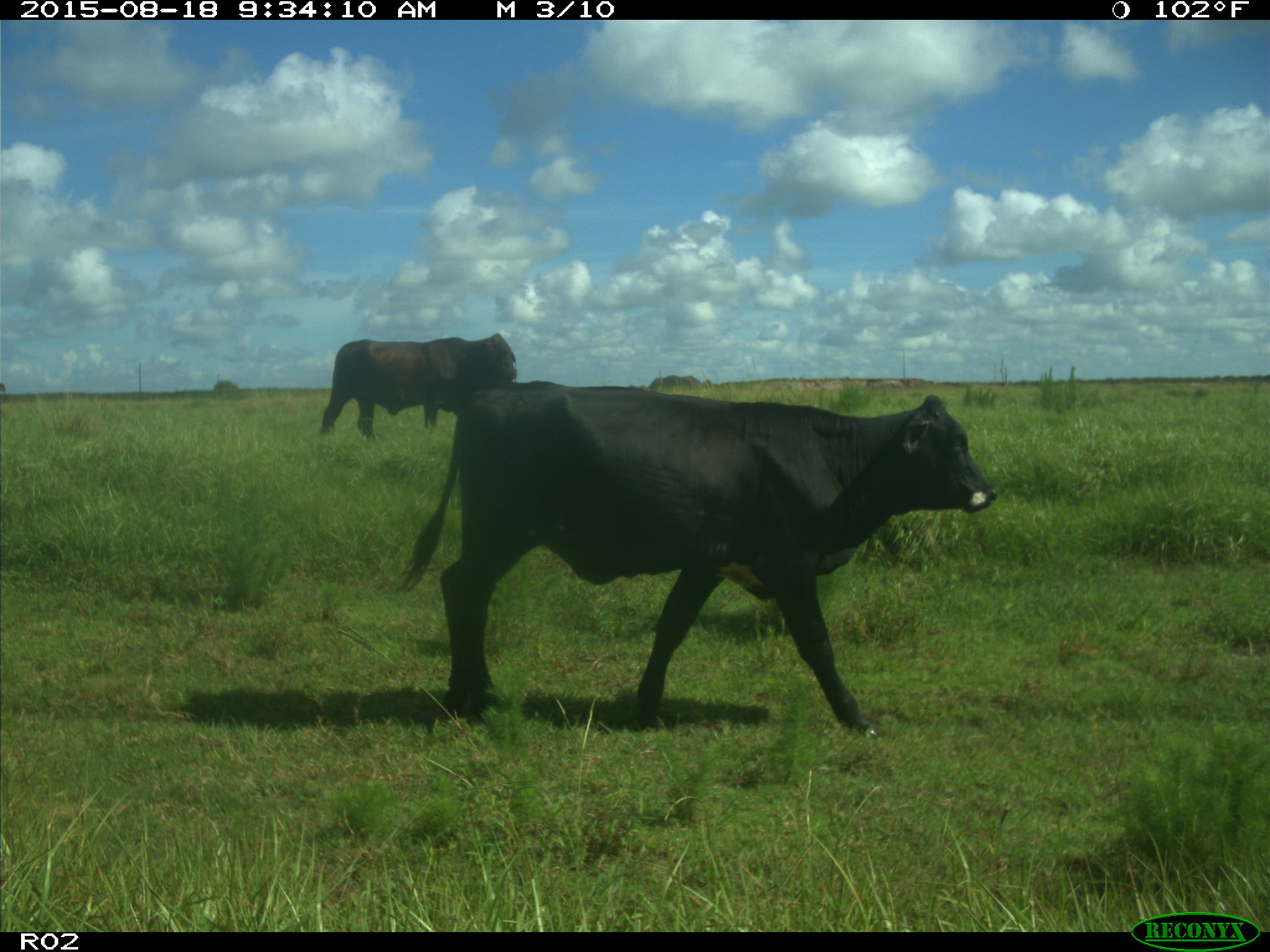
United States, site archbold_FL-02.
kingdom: Animalia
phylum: Chordata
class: Mammalia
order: Artiodactyla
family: Bovidae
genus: Bos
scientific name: Bos taurus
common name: domestic cow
Bos taurus (domestic cow).